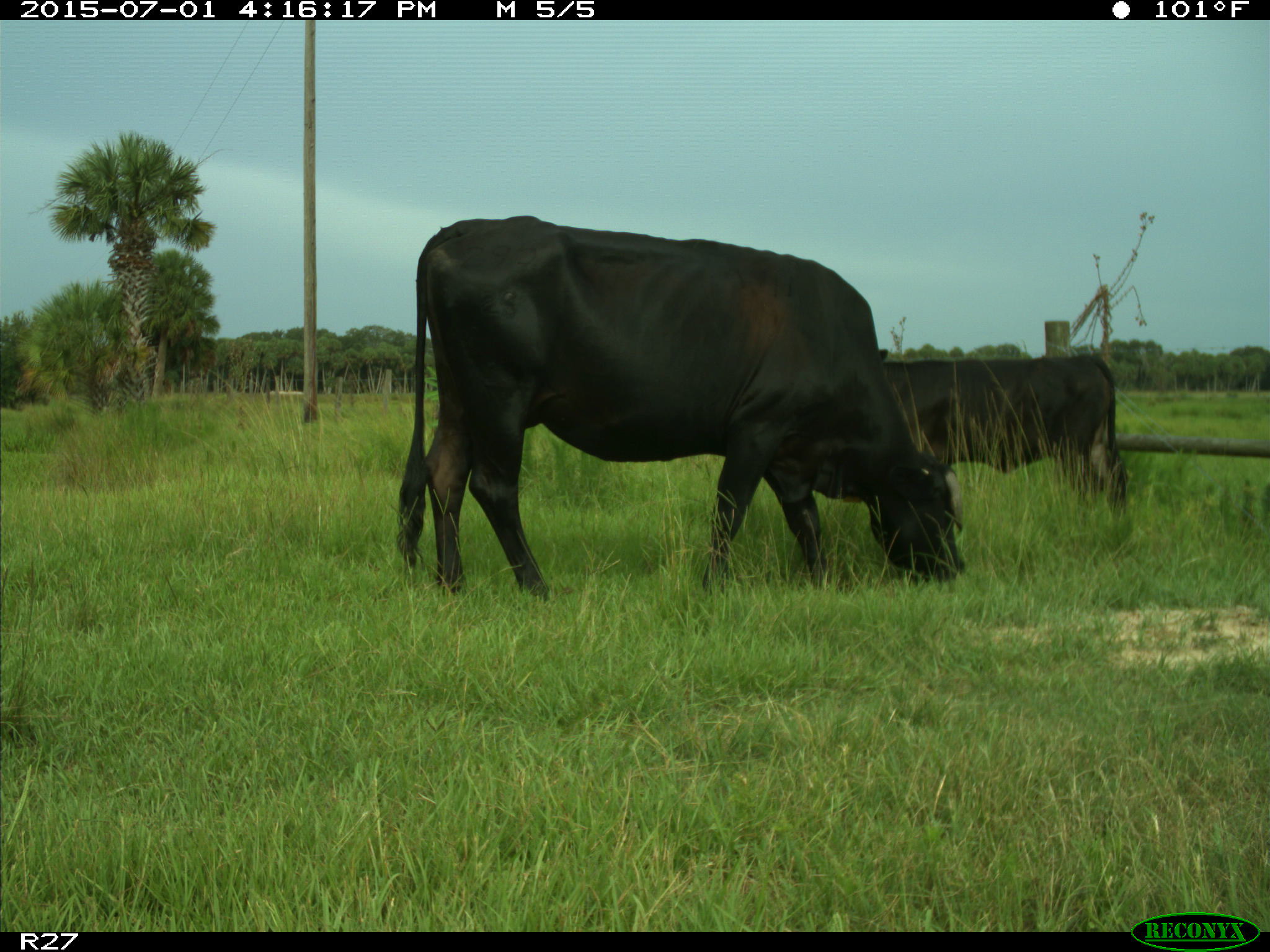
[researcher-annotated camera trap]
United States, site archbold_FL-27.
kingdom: Animalia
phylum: Chordata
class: Mammalia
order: Artiodactyla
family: Bovidae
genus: Bos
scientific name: Bos taurus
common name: domestic cow